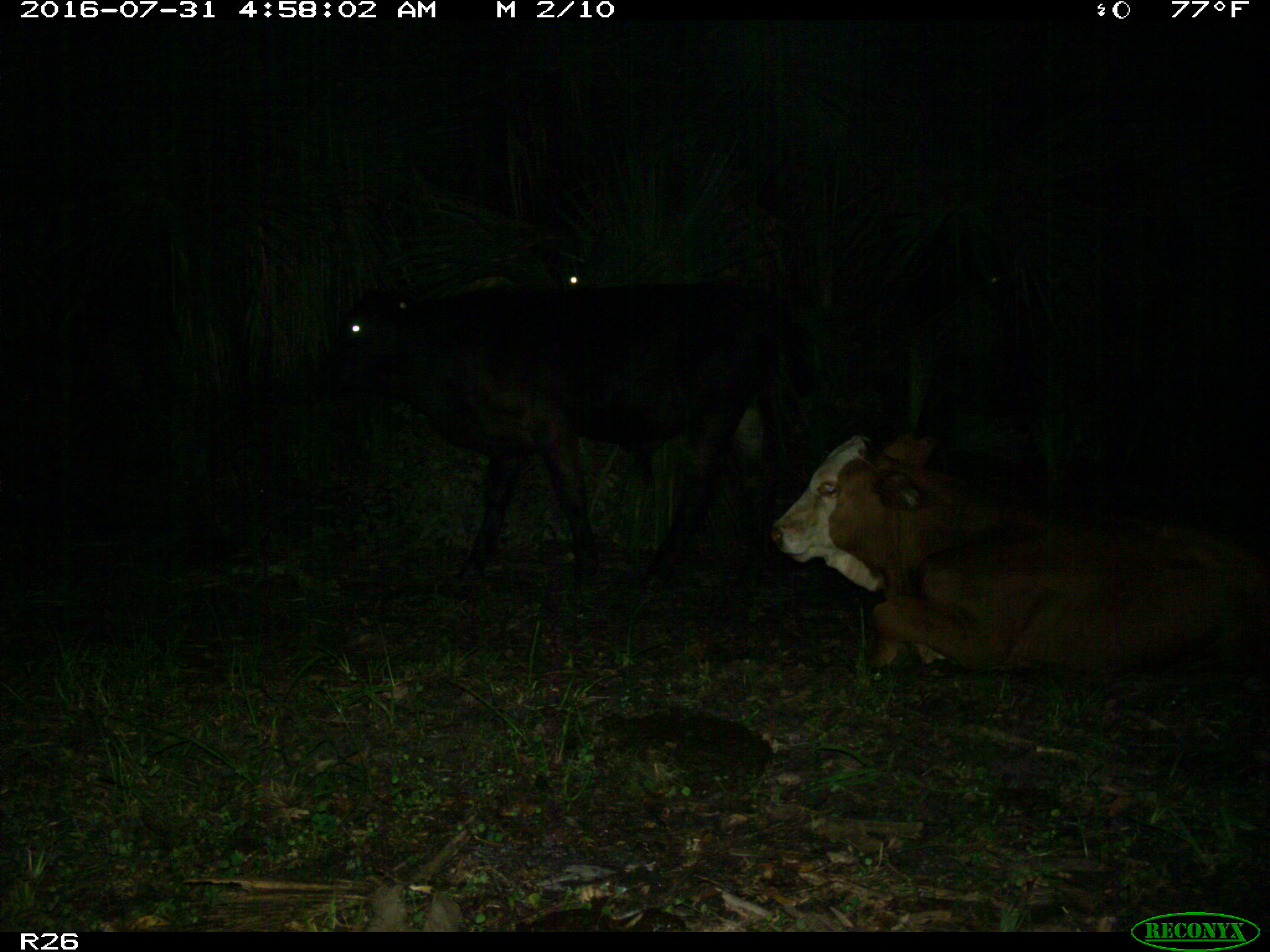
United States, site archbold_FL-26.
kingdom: Animalia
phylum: Chordata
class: Mammalia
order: Artiodactyla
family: Bovidae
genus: Bos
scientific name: Bos taurus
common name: domestic cow